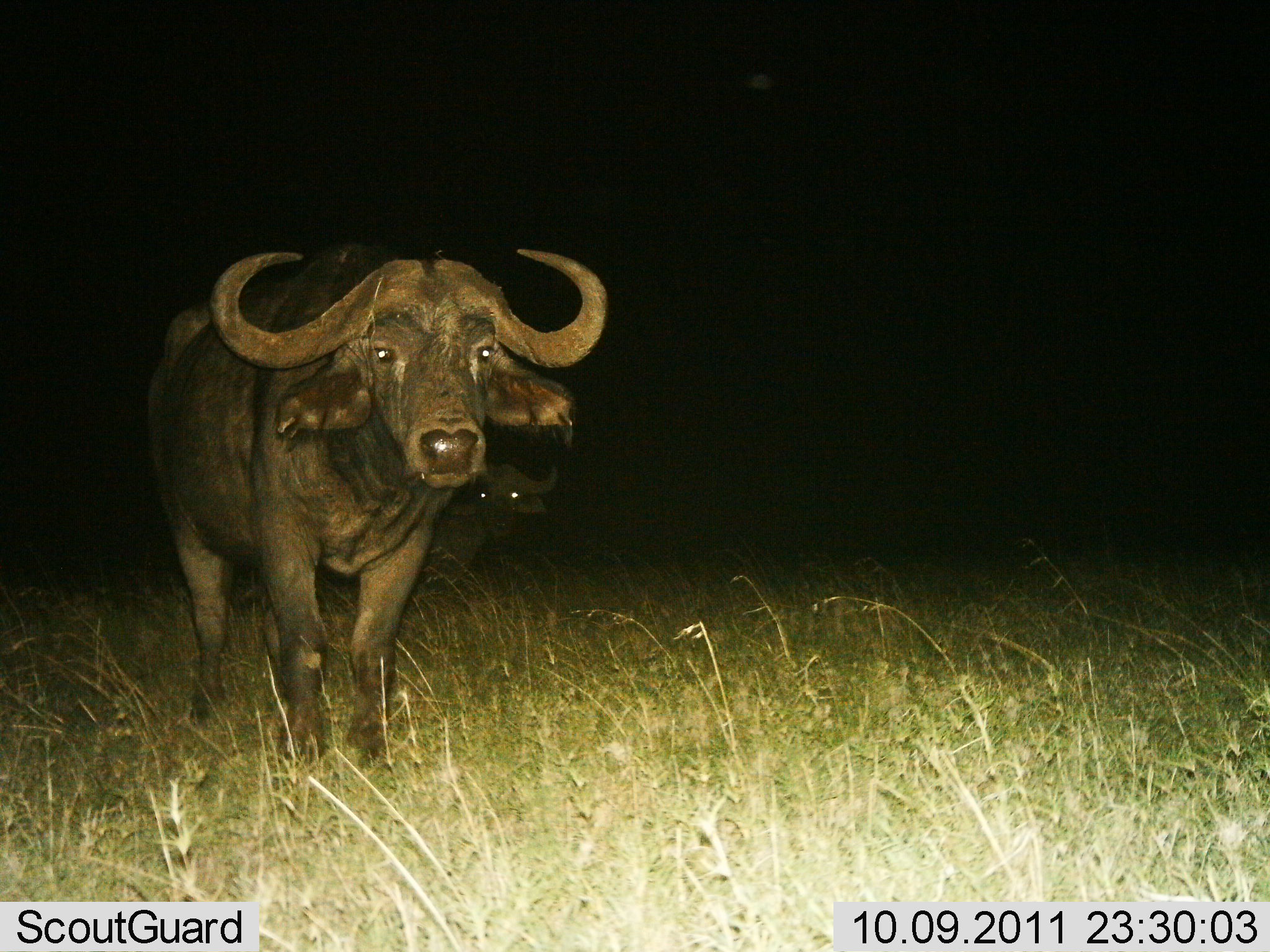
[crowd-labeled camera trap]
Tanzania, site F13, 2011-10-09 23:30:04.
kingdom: Animalia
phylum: Chordata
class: Mammalia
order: Artiodactyla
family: Bovidae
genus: Syncerus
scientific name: Syncerus caffer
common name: cape buffalo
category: buffalo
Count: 2.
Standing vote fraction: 92%.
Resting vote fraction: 0%.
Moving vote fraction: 8%.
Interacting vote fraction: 0%.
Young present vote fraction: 8%.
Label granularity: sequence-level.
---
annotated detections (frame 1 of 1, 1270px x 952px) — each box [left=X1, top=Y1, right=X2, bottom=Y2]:
animal: [left=142, top=235, right=611, bottom=775]; [left=416, top=461, right=560, bottom=593]